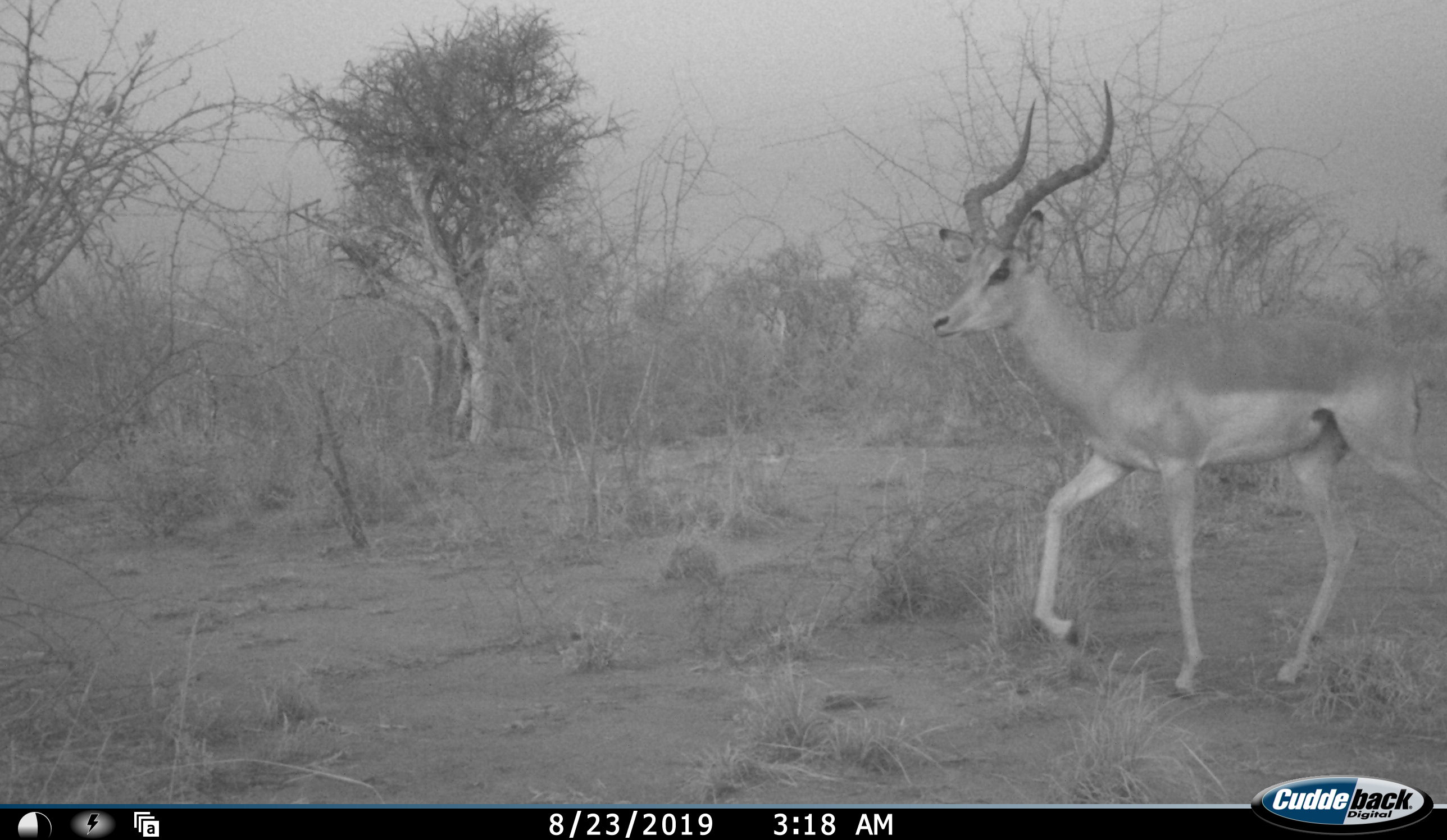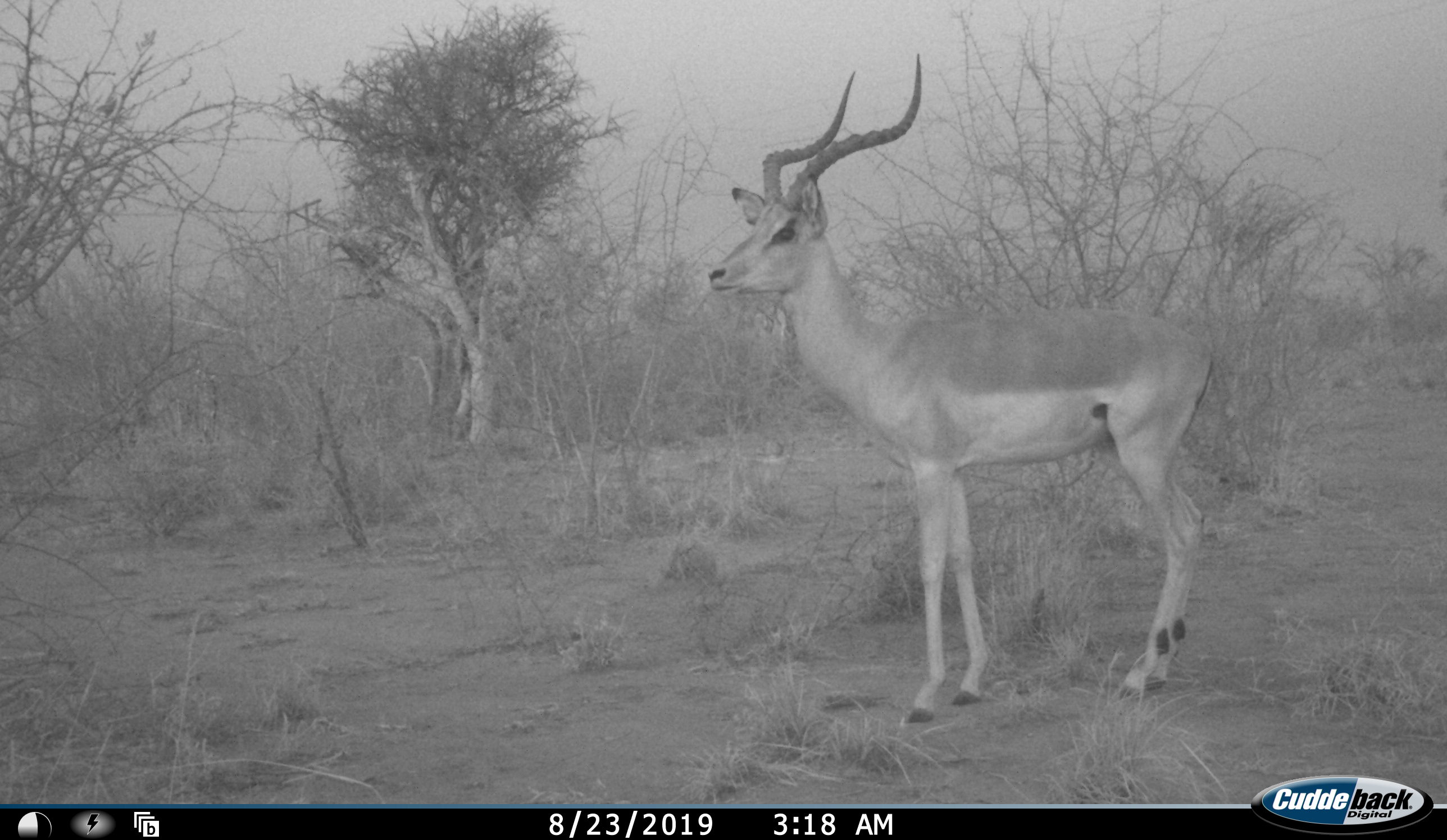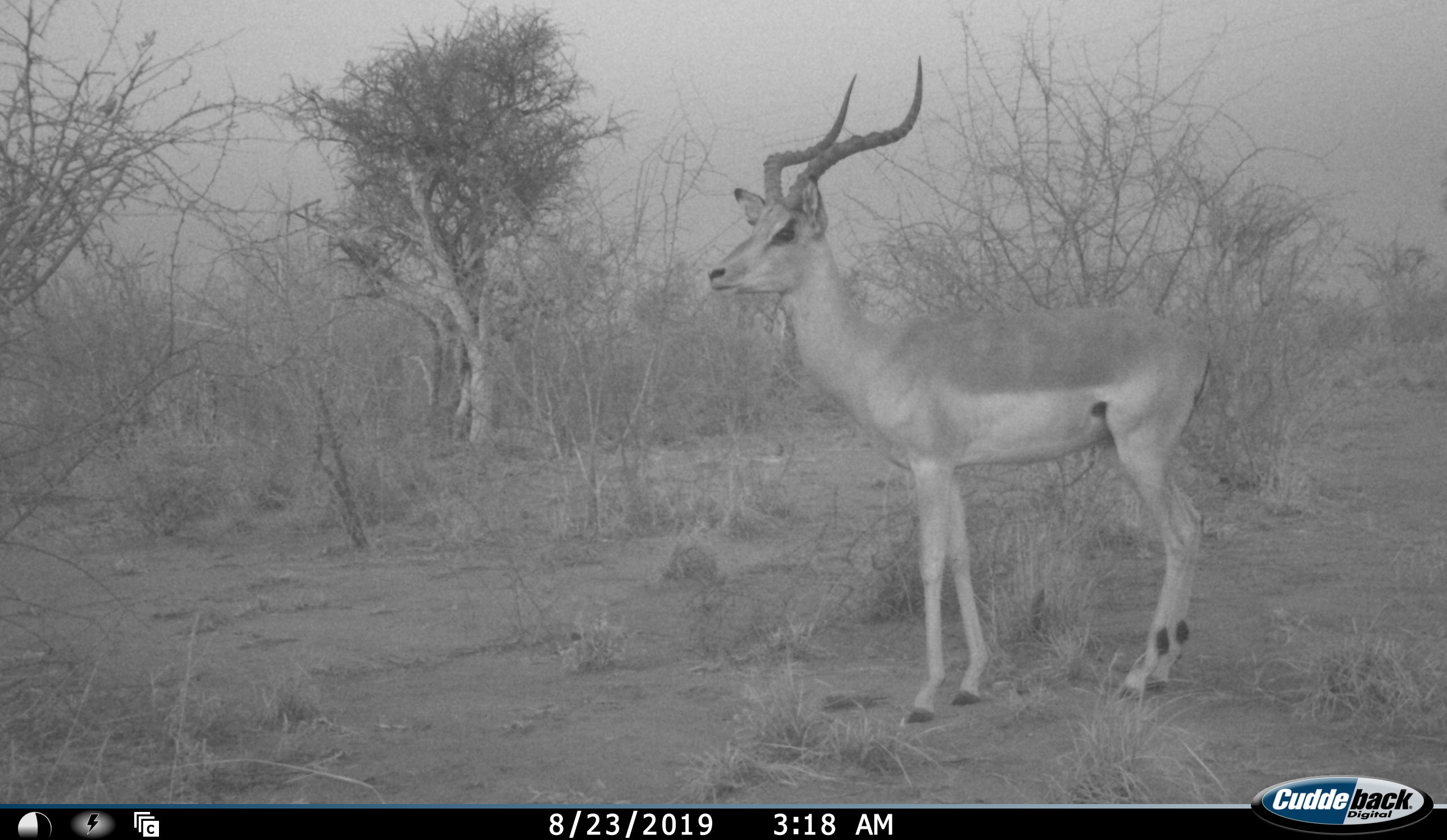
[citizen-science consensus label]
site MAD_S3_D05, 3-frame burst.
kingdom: Animalia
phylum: Chordata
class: Mammalia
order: Artiodactyla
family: Bovidae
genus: Aepyceros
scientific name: Aepyceros melampus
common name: impala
Impala (Aepyceros melampus), count 1. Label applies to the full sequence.